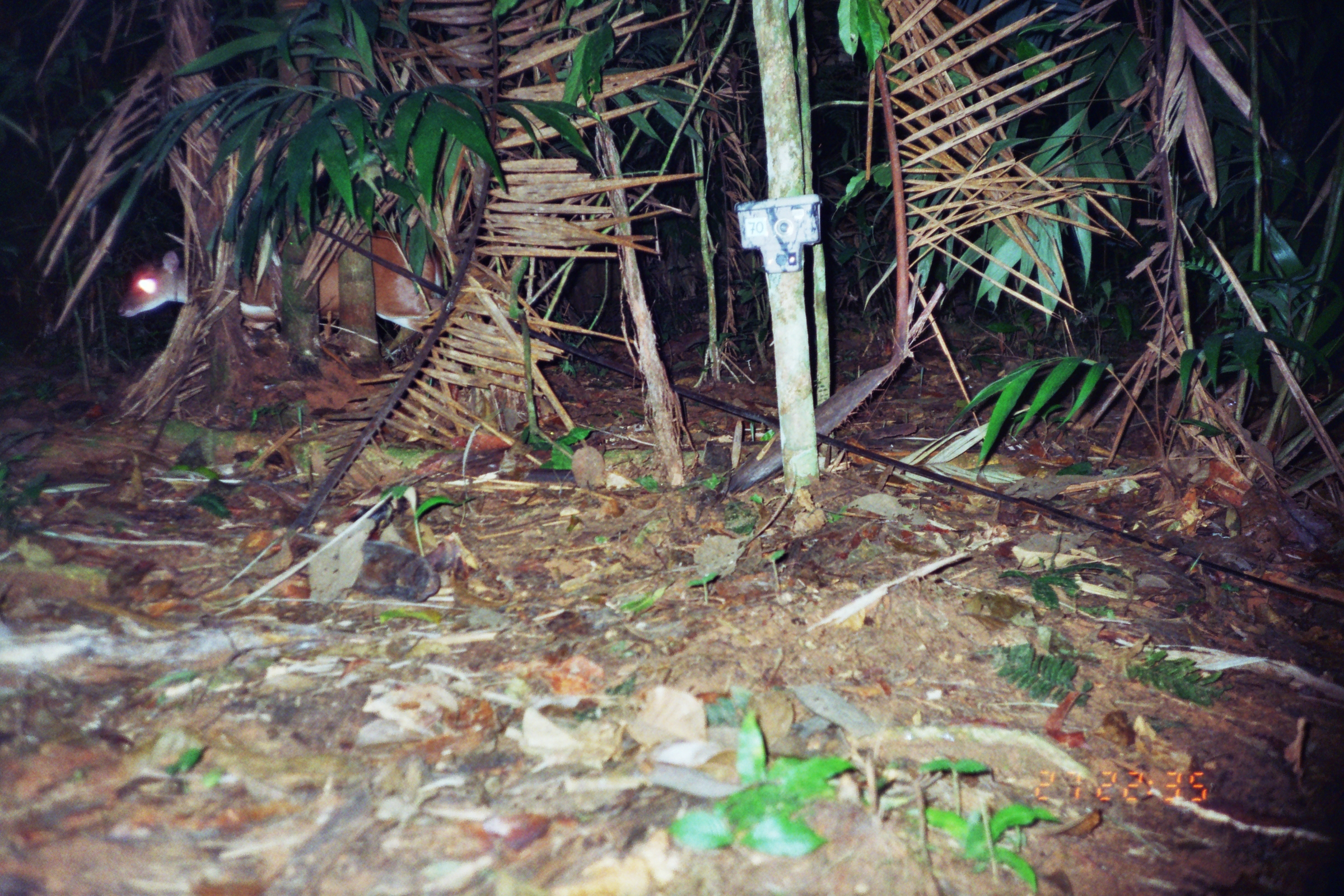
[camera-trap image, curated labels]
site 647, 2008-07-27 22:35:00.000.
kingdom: Animalia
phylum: Chordata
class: Mammalia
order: Artiodactyla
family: Cervidae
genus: Mazama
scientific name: Mazama americana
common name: red brocket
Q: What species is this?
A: Mazama americana (red brocket).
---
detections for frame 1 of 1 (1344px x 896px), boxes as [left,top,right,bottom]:
mazama americana: [117,233,453,357]